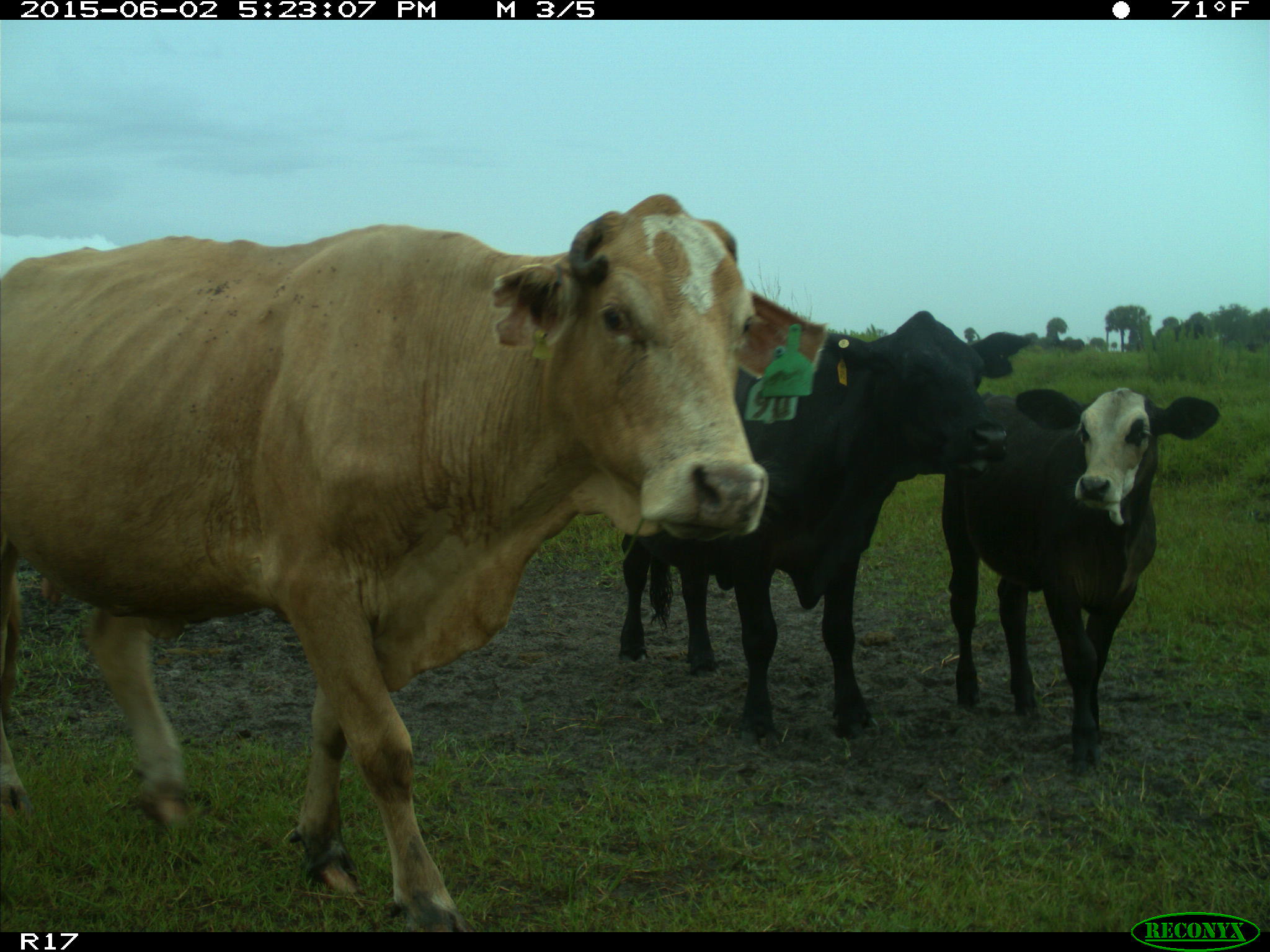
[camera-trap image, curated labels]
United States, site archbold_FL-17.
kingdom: Animalia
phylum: Chordata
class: Mammalia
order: Artiodactyla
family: Bovidae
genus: Bos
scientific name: Bos taurus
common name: domestic cow